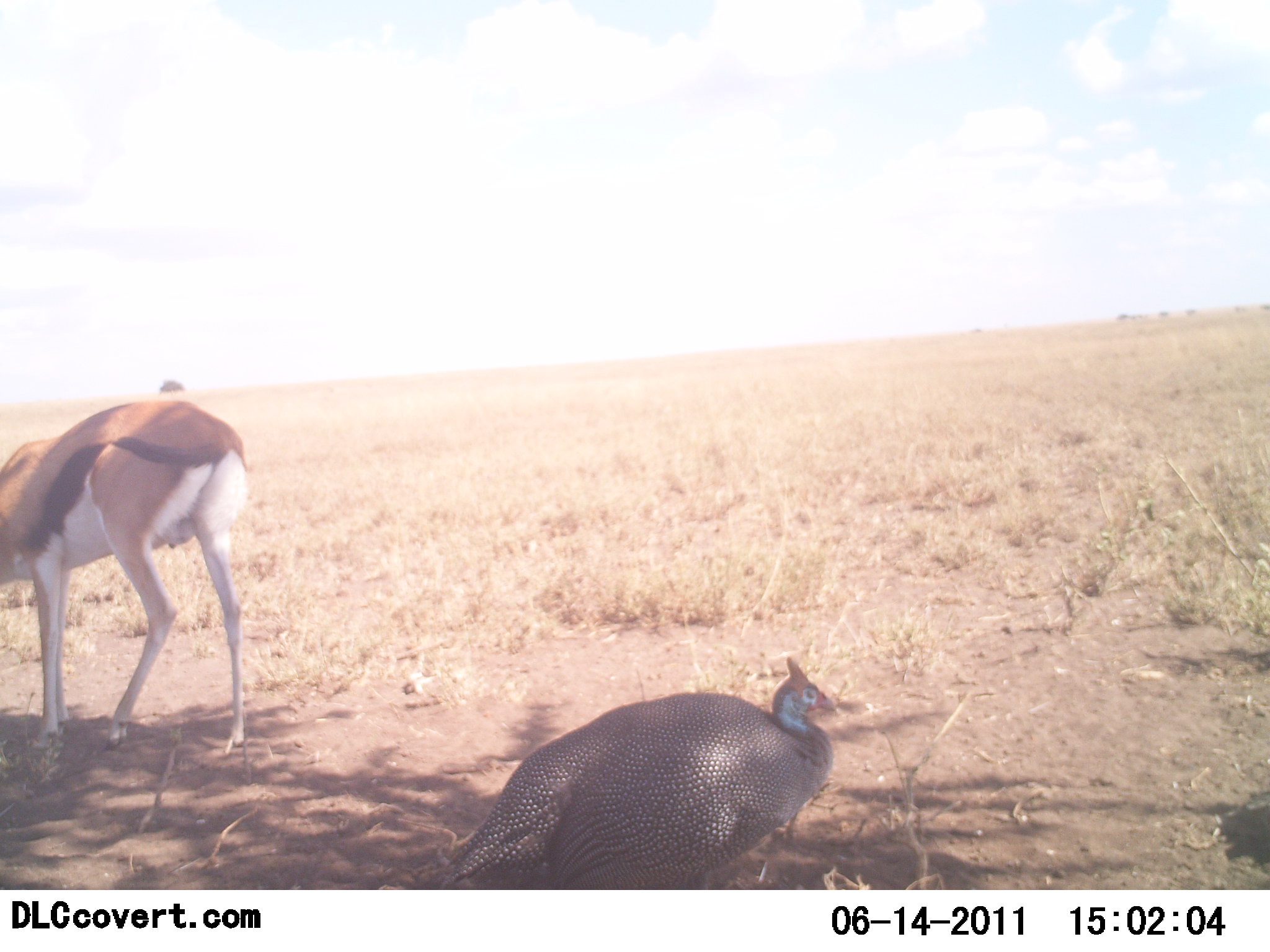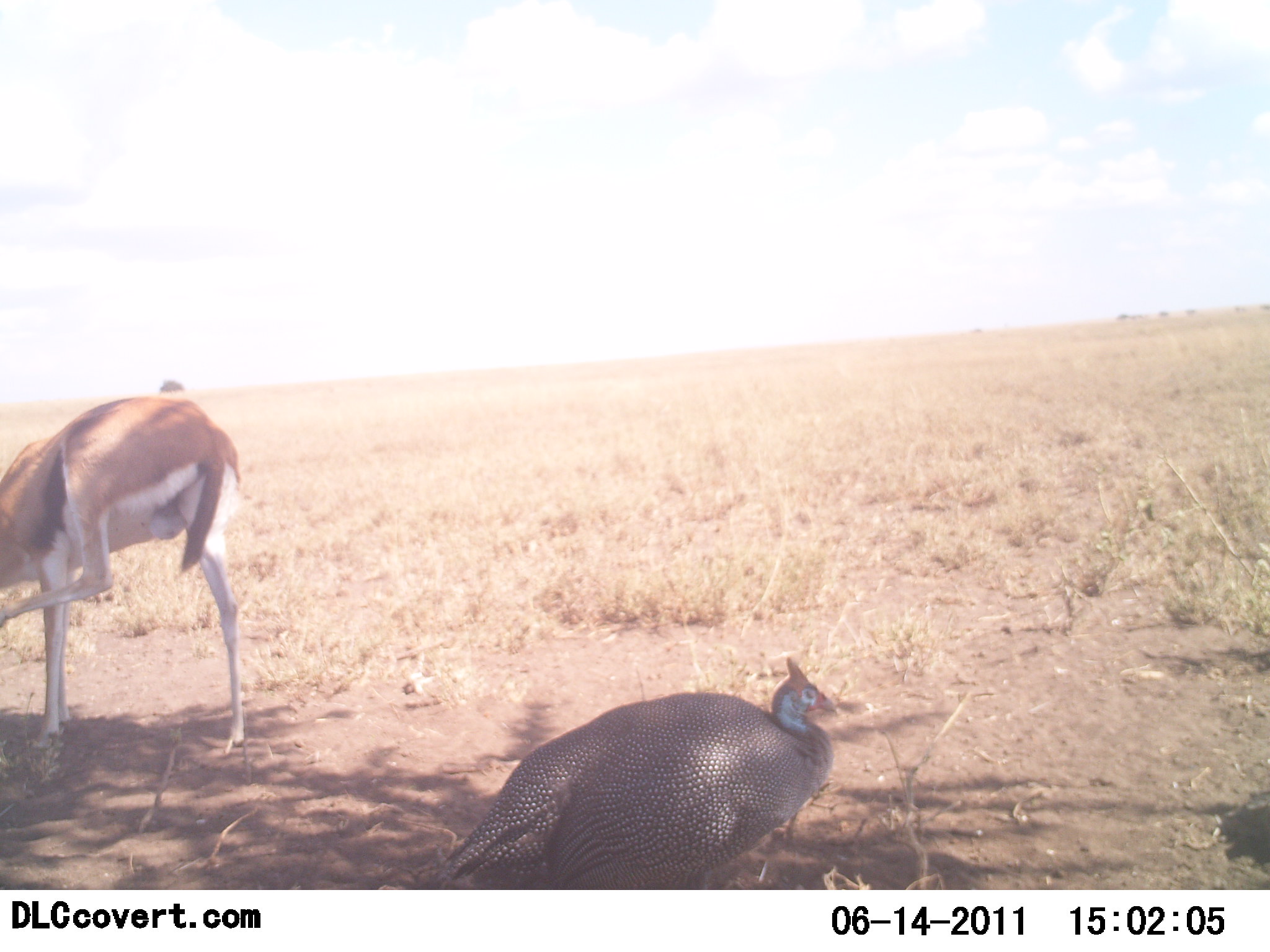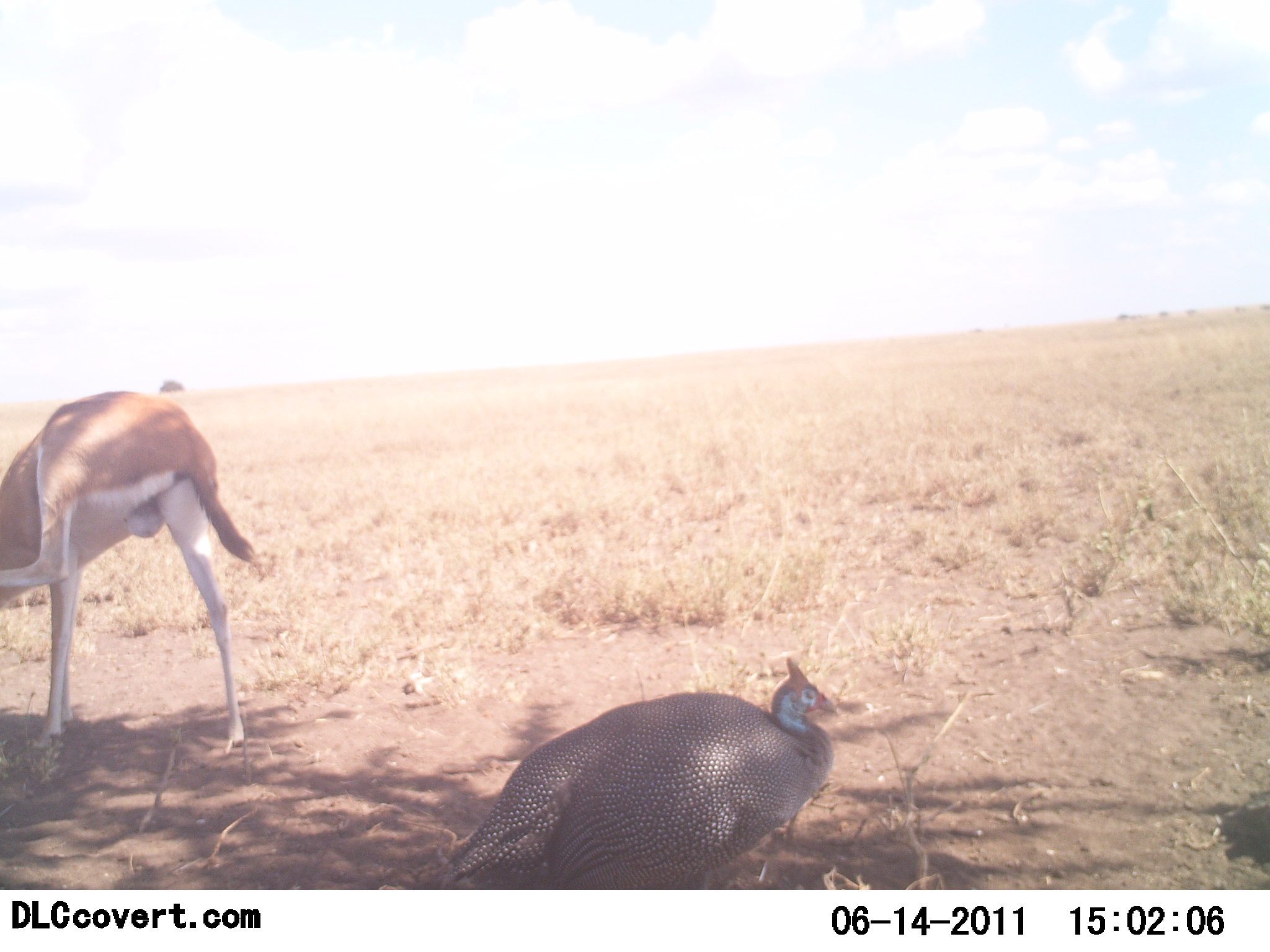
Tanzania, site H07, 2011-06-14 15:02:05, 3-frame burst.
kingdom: Animalia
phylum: Chordata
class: Mammalia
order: Artiodactyla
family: Bovidae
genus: Eudorcas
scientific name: Eudorcas thomsonii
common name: thomson's gazelle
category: gazellethomsons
Gazellethomsons (thomson's gazelle) (Eudorcas thomsonii), count 1. Behavior (volunteer vote fractions): standing 100%, resting 8%, moving 0%, interacting 0%. Young present (vote fraction): 0%. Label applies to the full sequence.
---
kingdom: Animalia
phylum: Chordata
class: Aves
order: Galliformes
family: Numididae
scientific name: Numididae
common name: guinea fowl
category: guineafowl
Guineafowl (guinea fowl) (Numididae), count 1. Behavior (volunteer vote fractions): standing 71%, resting 43%, moving 0%, interacting 0%. Young present (vote fraction): 0%. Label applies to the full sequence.